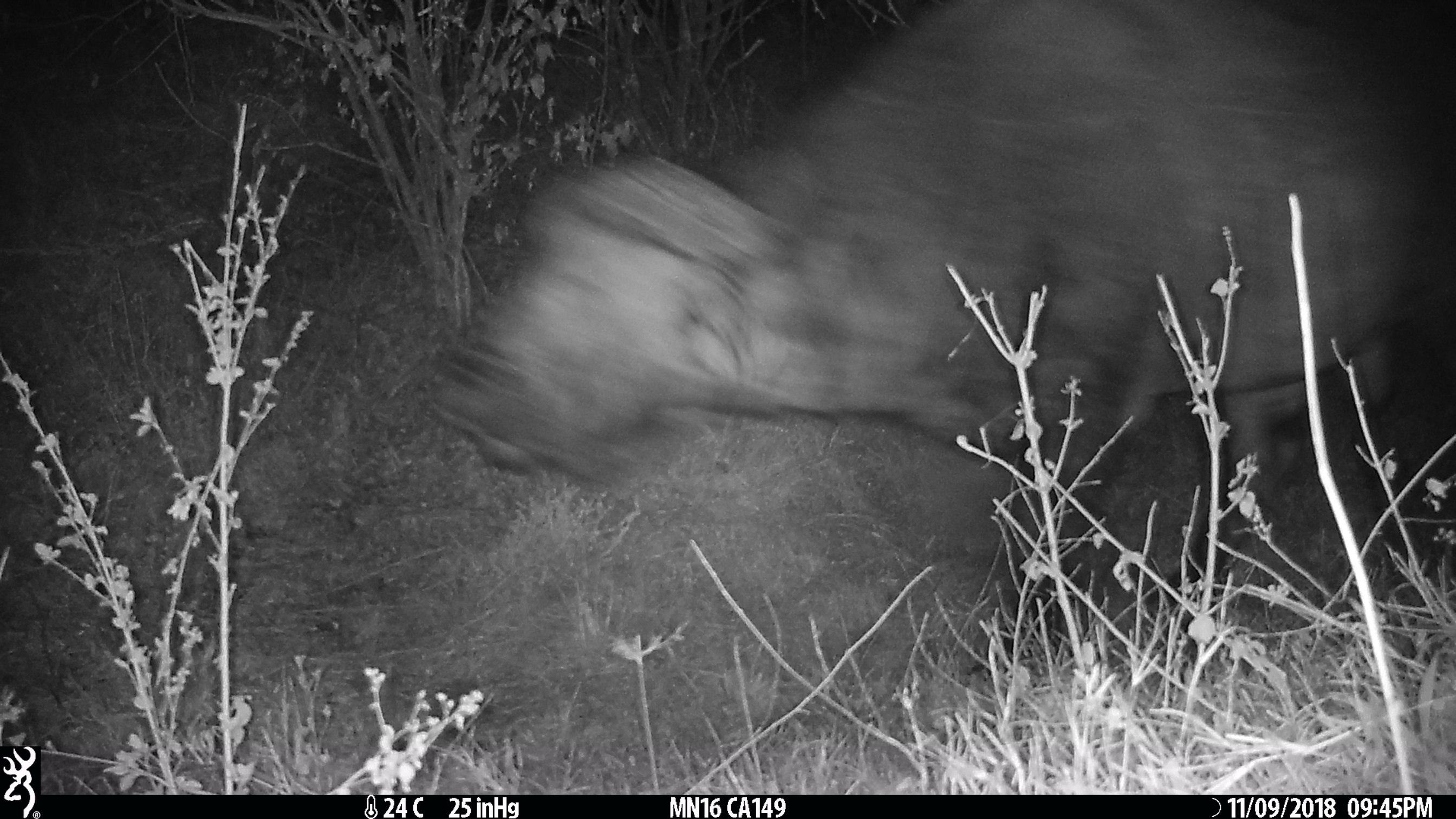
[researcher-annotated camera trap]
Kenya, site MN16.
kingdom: Animalia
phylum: Chordata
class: Mammalia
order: Artiodactyla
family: Bovidae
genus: Syncerus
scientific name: Syncerus caffer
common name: buffalo